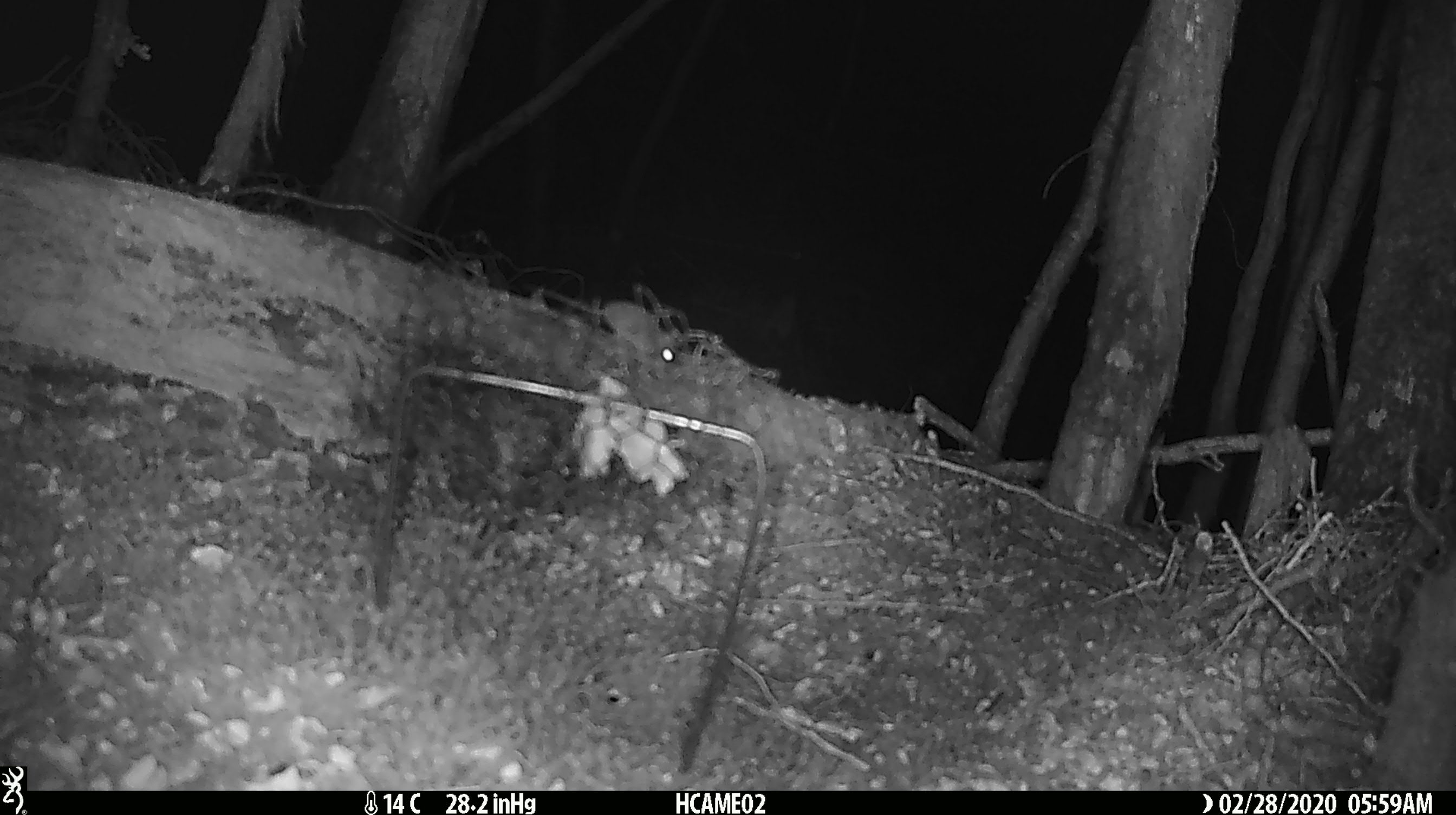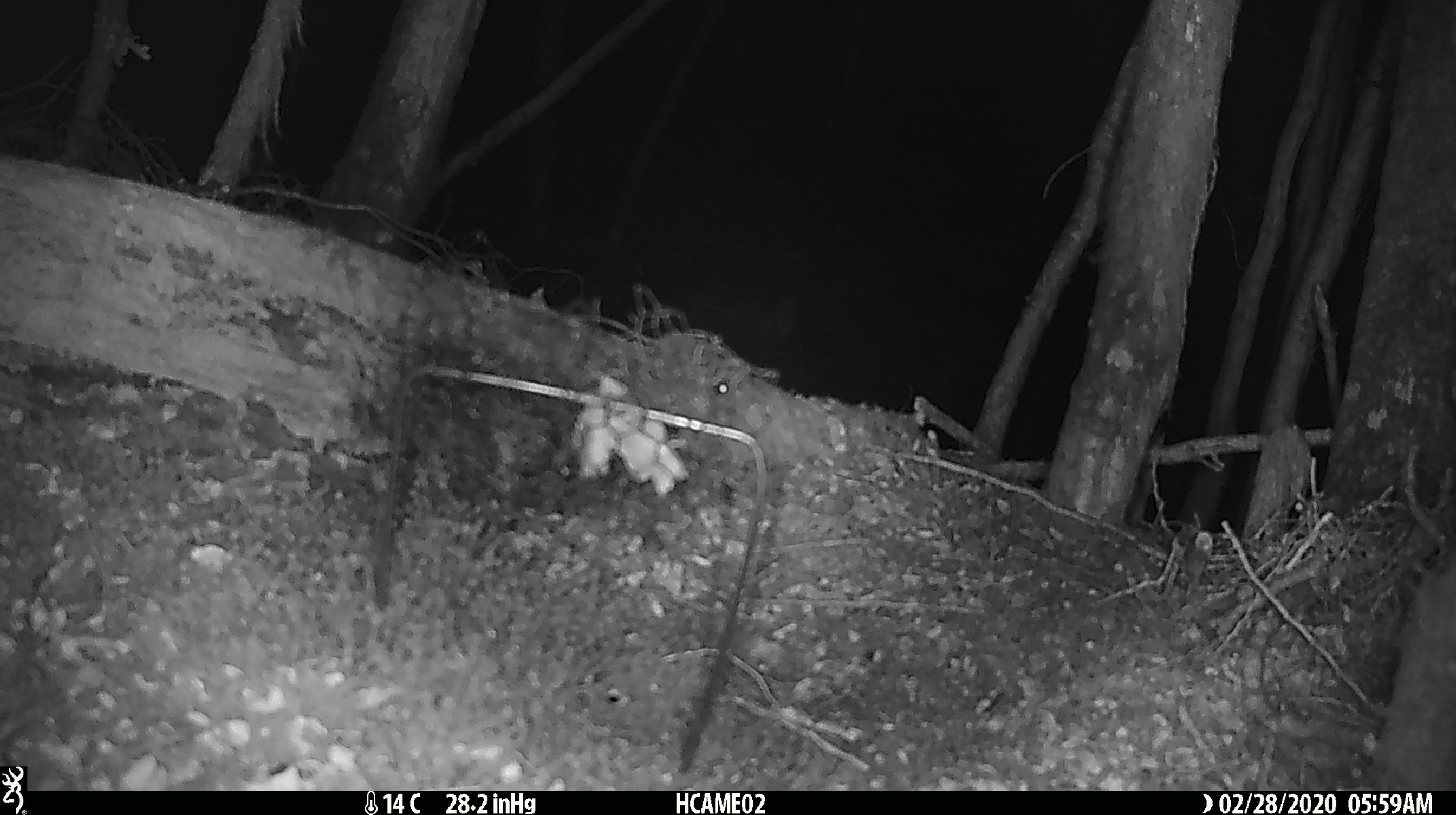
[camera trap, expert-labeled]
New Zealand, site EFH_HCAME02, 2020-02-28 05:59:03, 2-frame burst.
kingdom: Animalia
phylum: Chordata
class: Mammalia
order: Rodentia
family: Muridae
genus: Mus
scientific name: Mus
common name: mouse